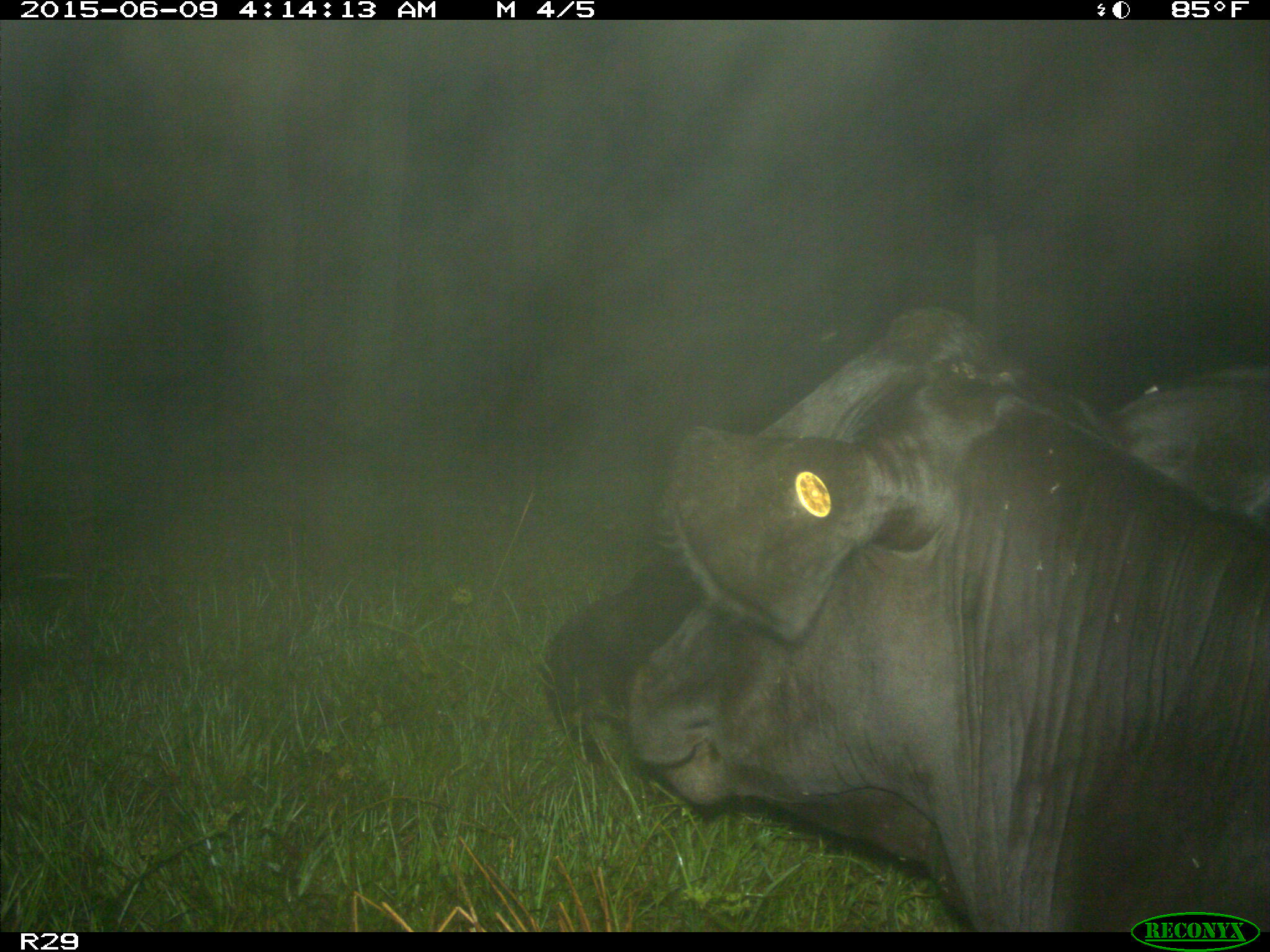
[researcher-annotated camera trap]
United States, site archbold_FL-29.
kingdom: Animalia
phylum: Chordata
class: Mammalia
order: Artiodactyla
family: Bovidae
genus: Bos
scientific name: Bos taurus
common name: domestic cow